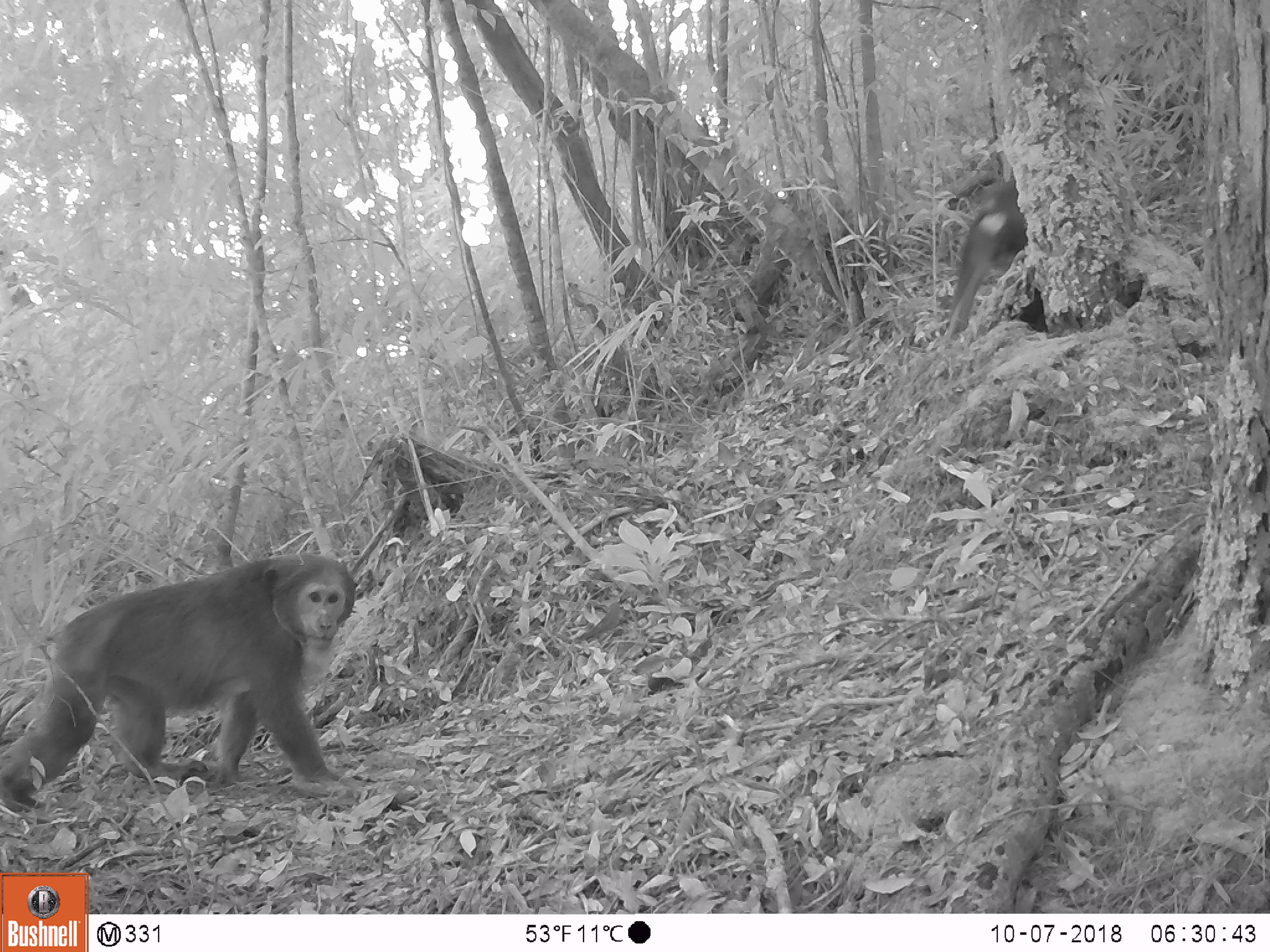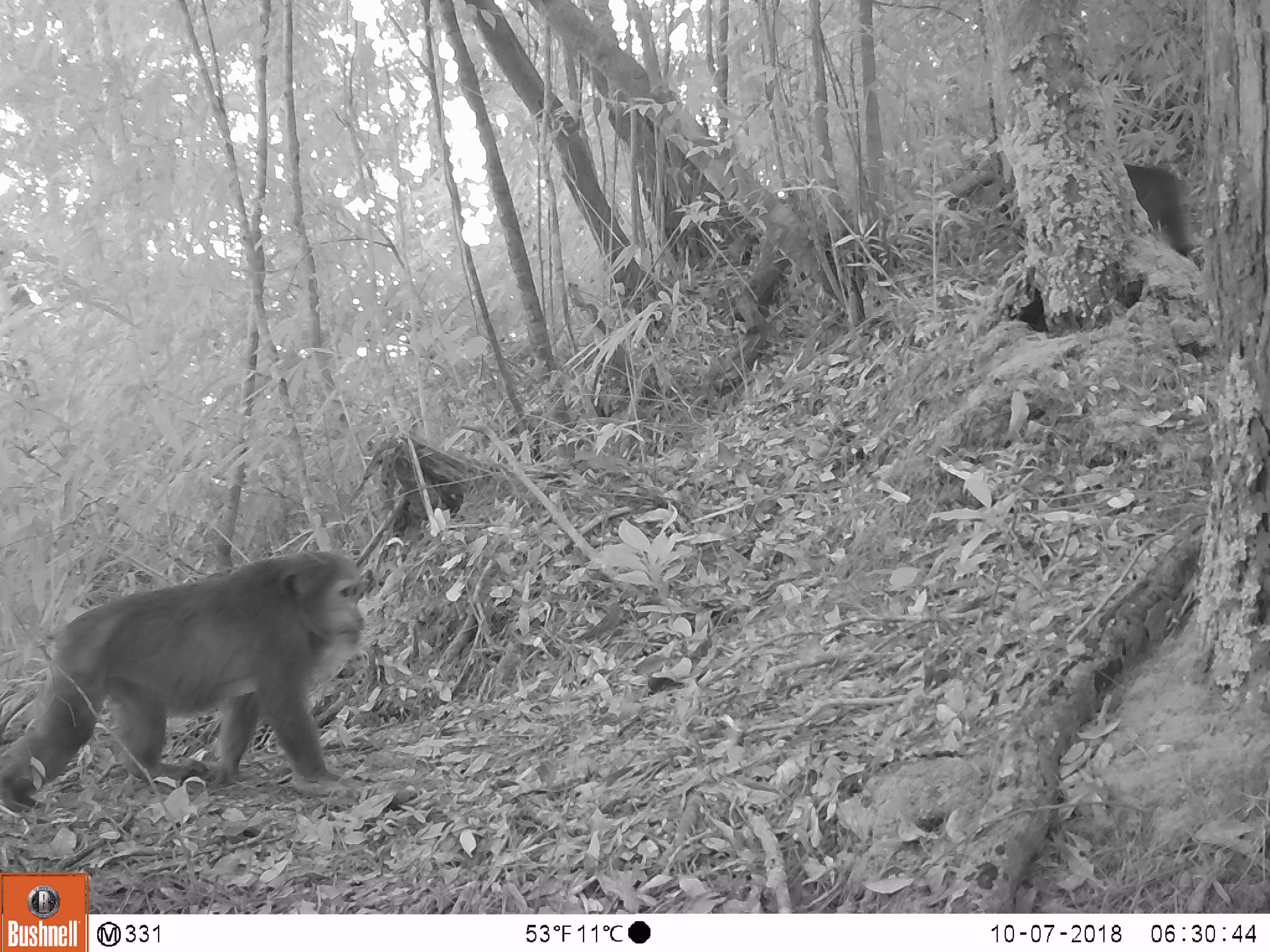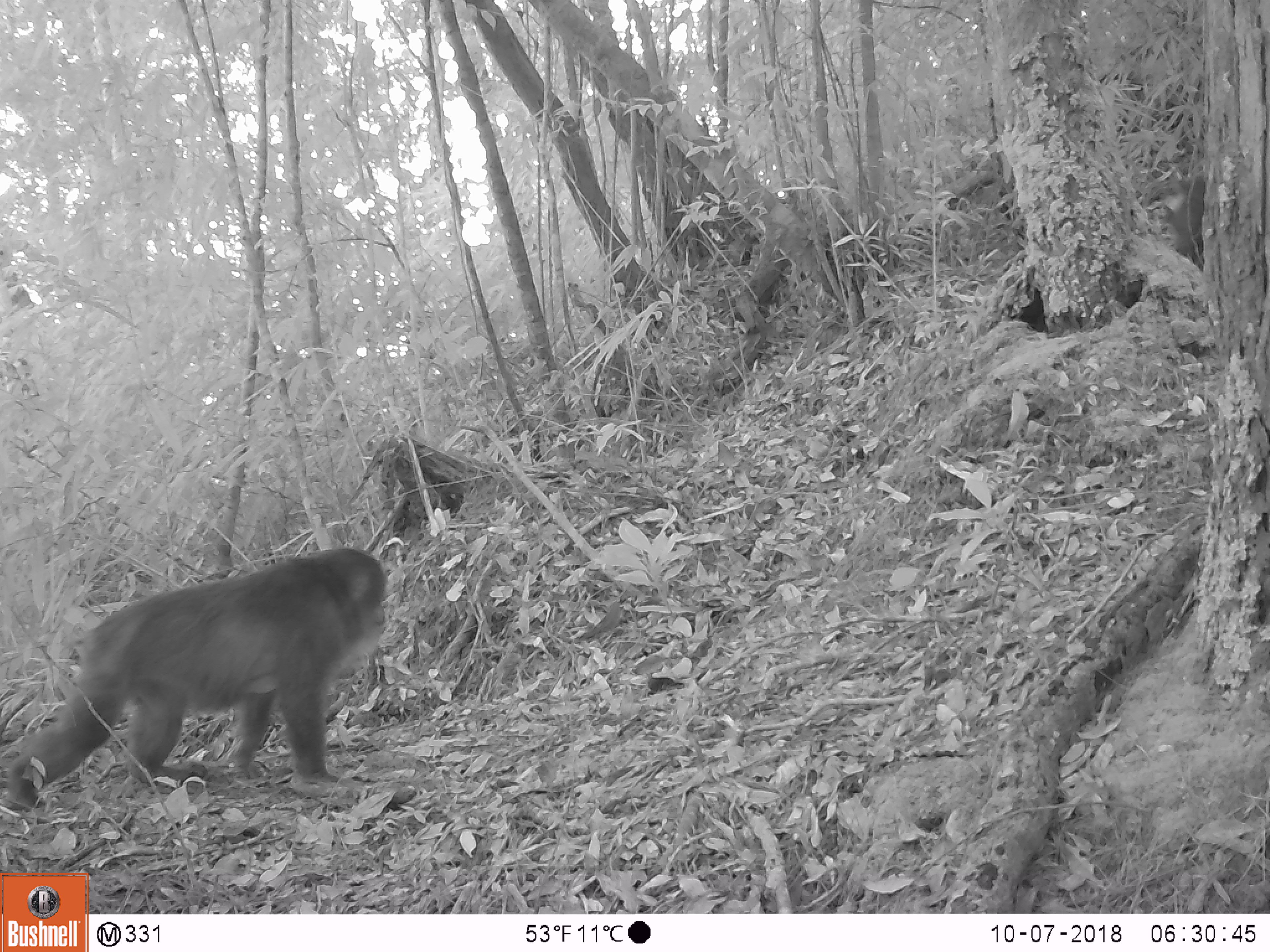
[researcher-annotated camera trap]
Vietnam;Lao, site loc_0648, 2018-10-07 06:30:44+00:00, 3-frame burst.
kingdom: Animalia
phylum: Chordata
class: Mammalia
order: Primates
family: Cercopithecidae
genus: Macaca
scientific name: Macaca arctoides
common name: stump-tailed macaque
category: stump tailed macaque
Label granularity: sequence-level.